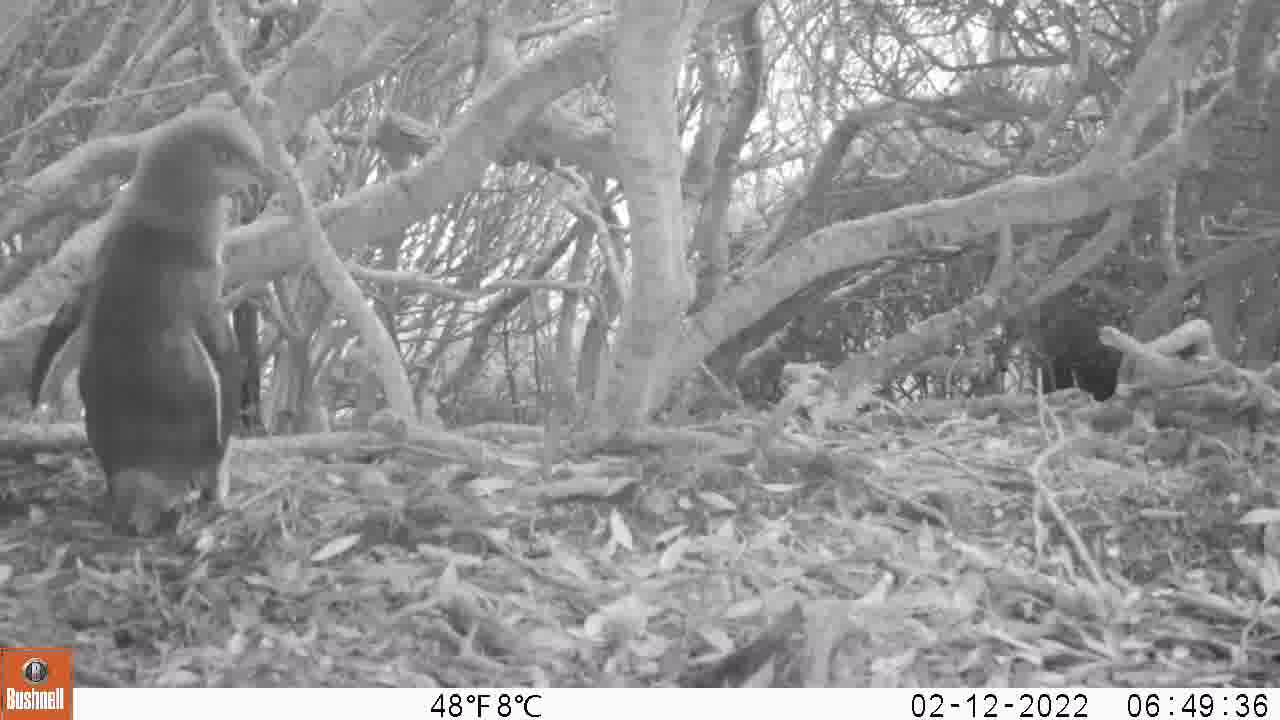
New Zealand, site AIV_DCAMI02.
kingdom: Animalia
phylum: Chordata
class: Aves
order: Sphenisciformes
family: Spheniscidae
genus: Megadyptes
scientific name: Megadyptes antipodes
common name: yellow-eyed penguin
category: yellow eyed penguin